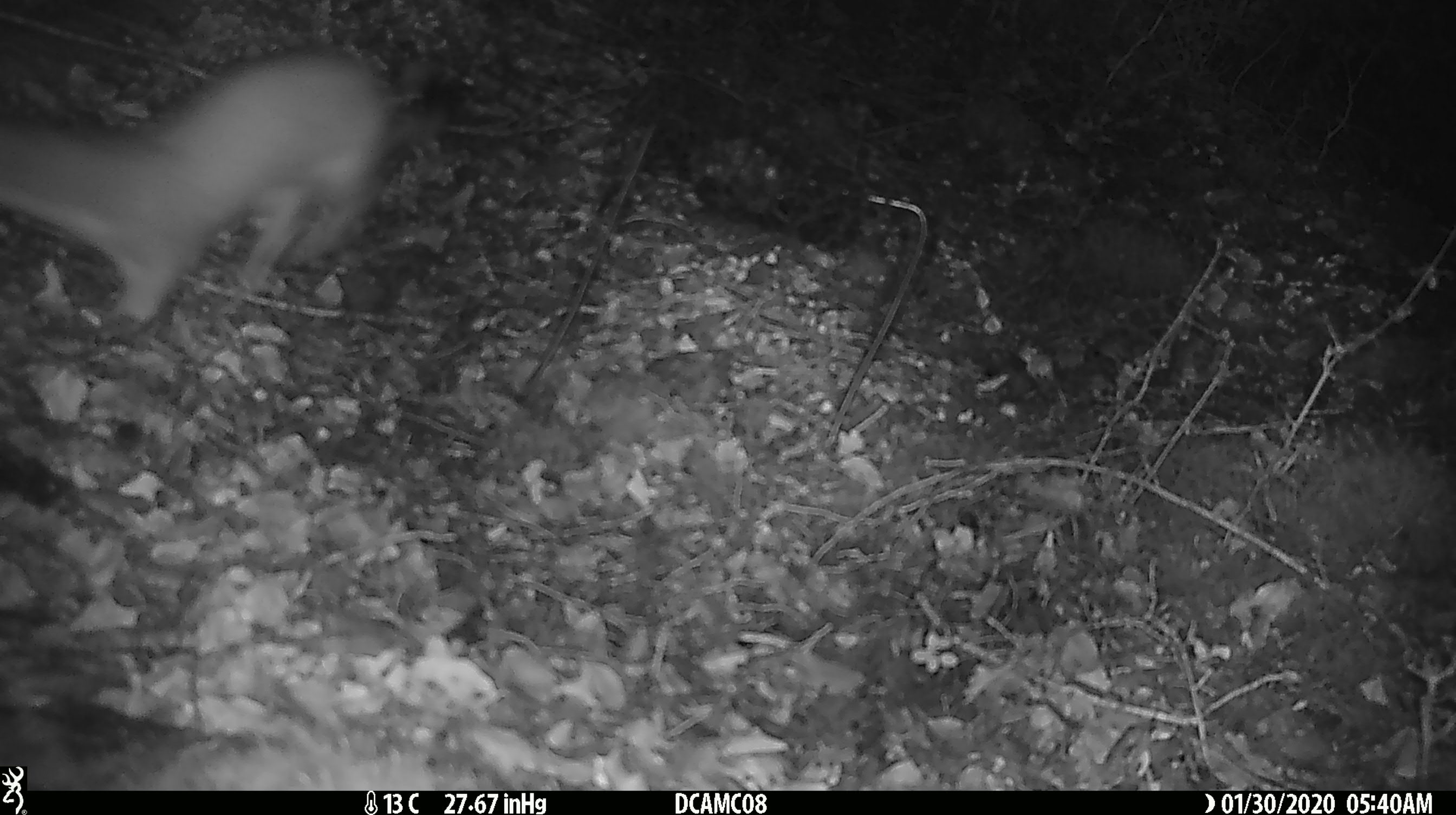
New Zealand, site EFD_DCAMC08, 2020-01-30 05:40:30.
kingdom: Animalia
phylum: Chordata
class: Mammalia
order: Carnivora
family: Mustelidae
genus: Mustela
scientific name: Mustela erminea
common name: stoat